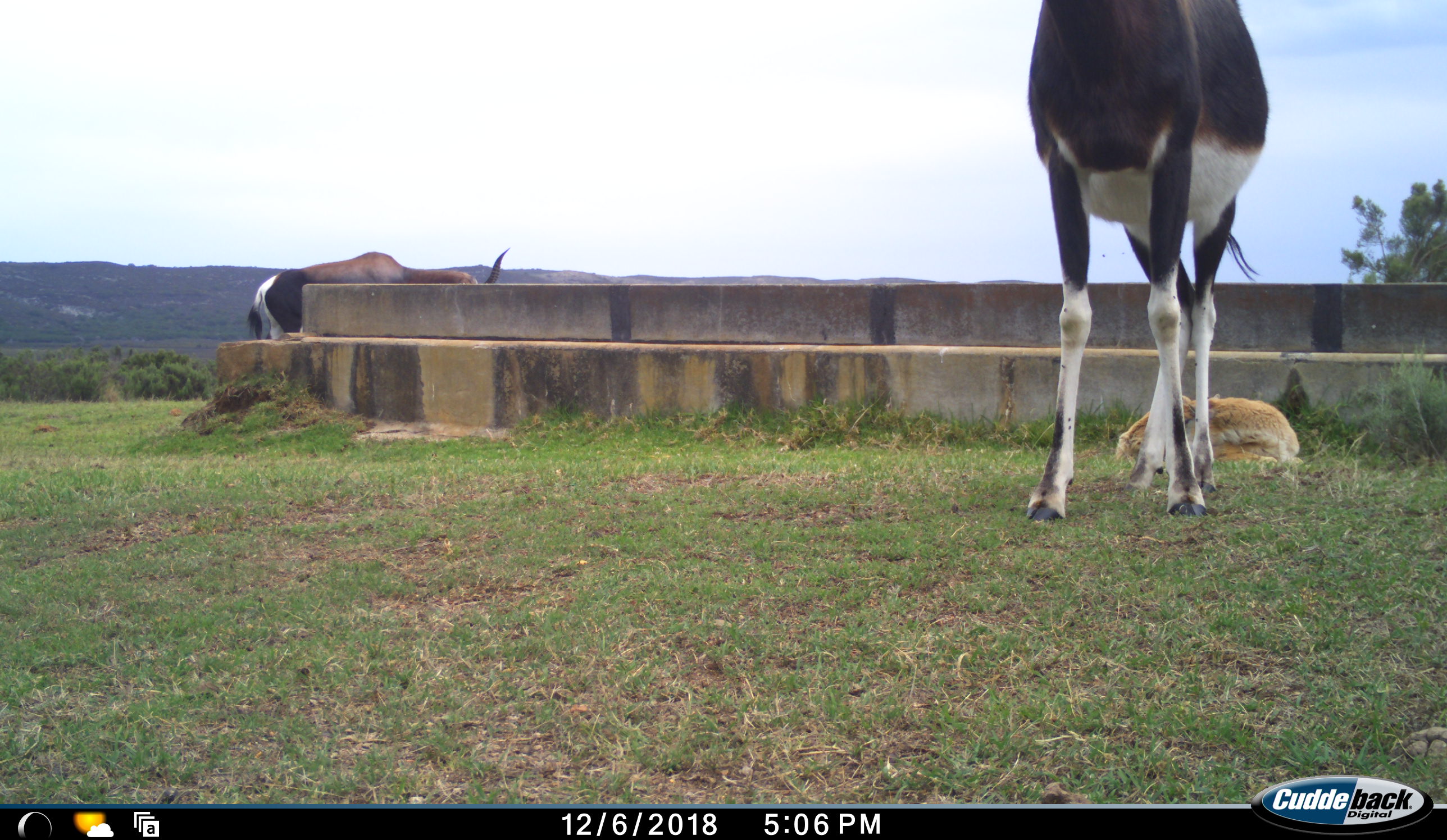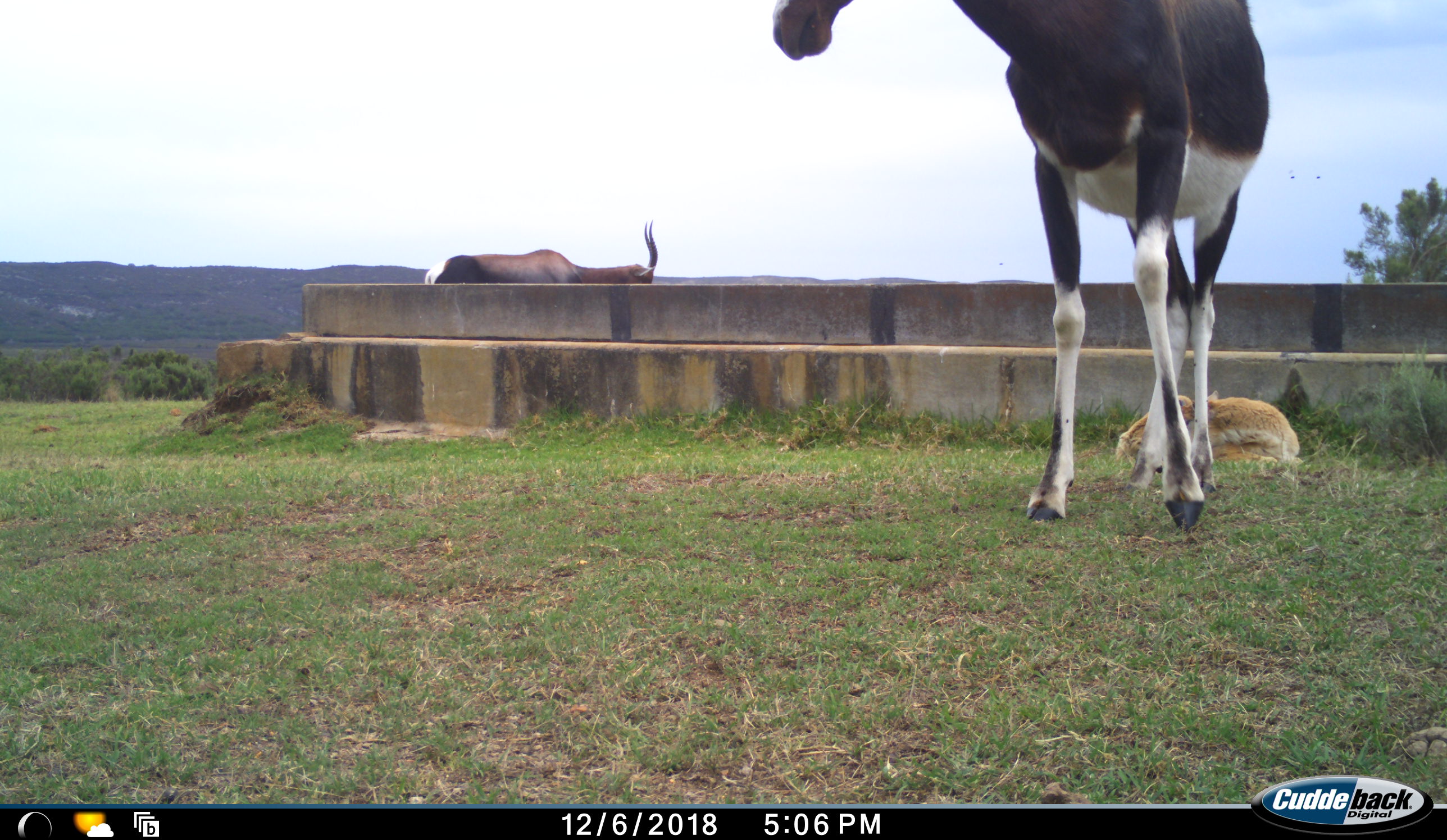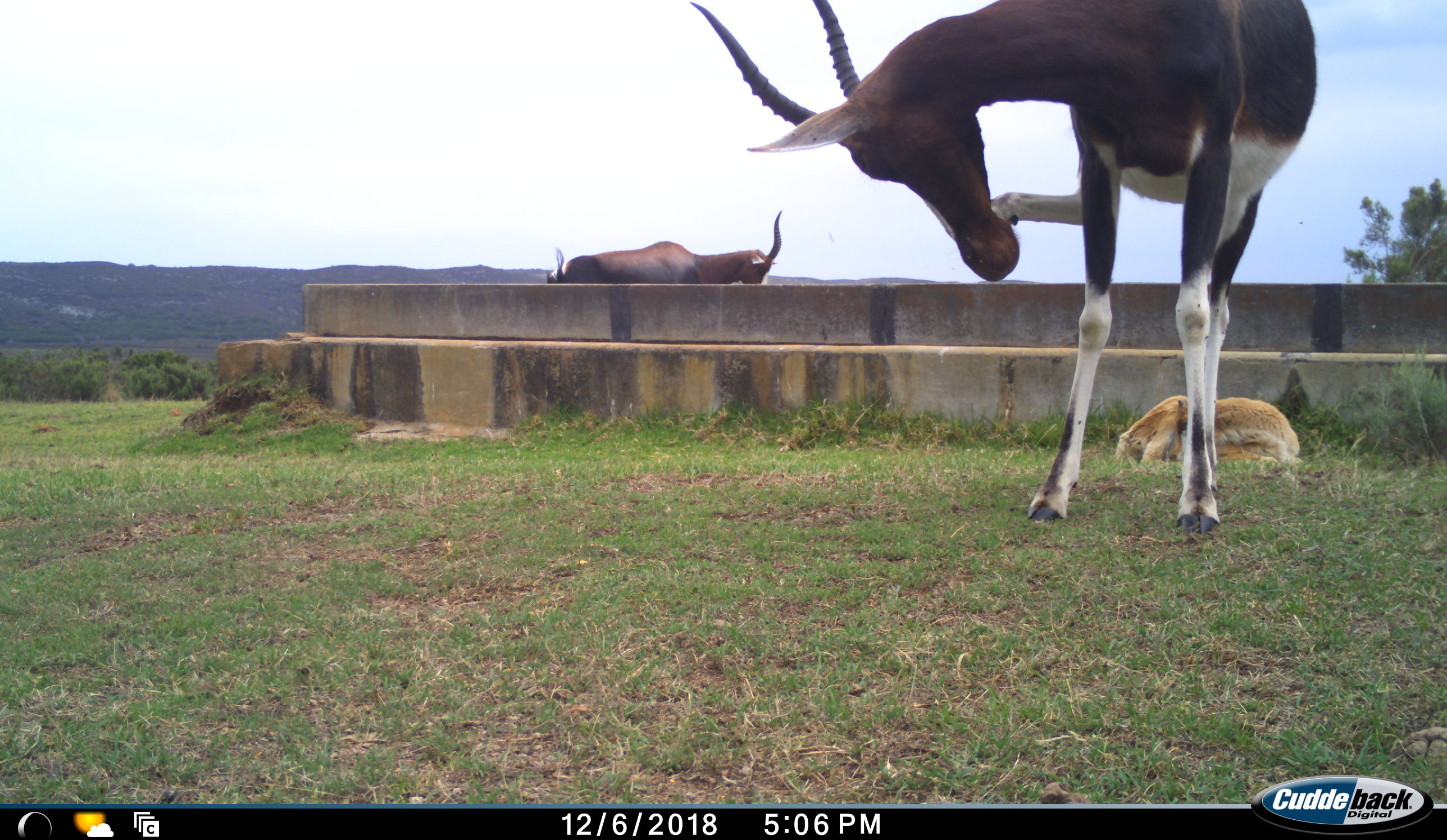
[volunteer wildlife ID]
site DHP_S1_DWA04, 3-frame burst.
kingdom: Animalia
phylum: Chordata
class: Mammalia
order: Artiodactyla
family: Bovidae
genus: Damaliscus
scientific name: Damaliscus pygargus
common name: bontebok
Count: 3.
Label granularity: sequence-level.